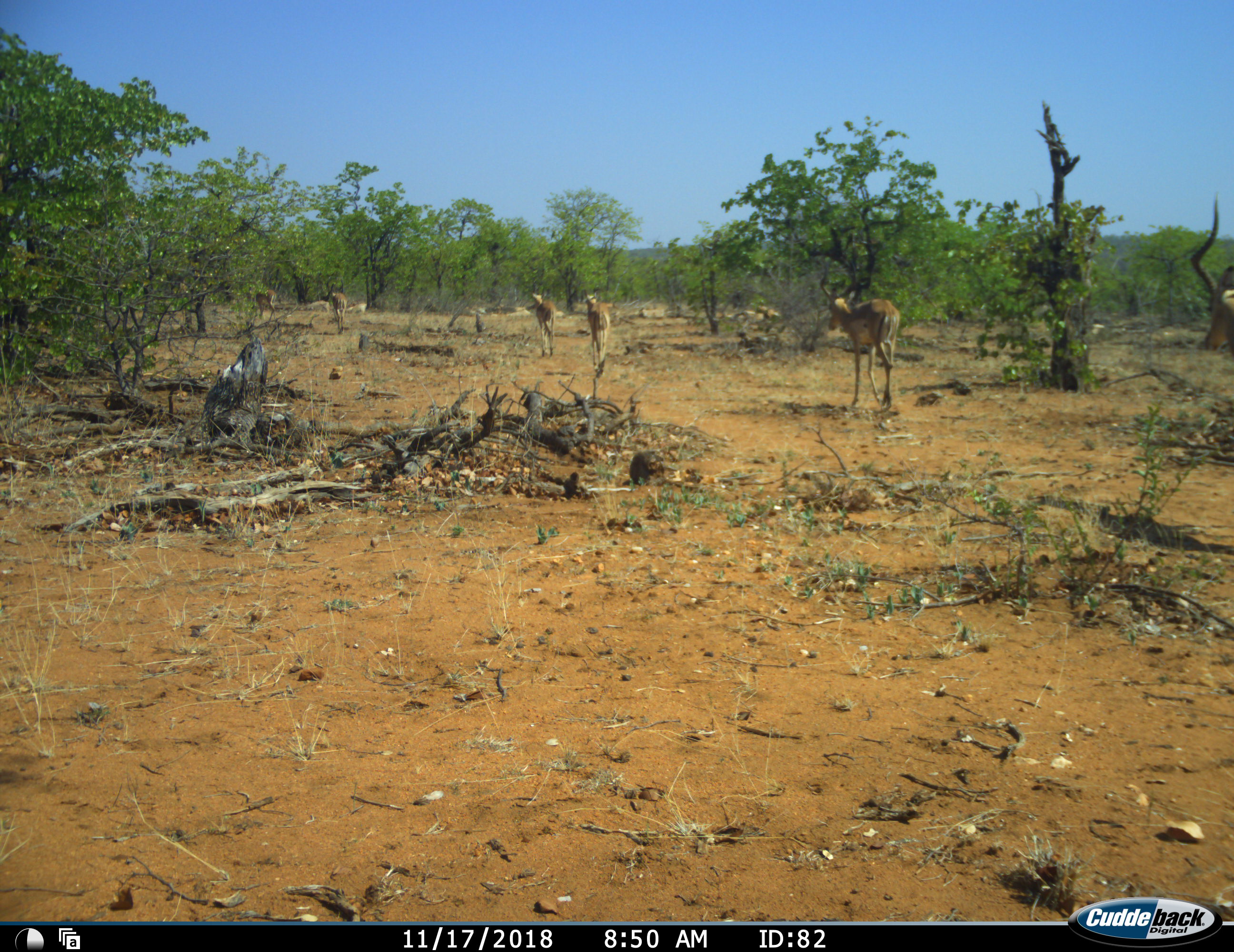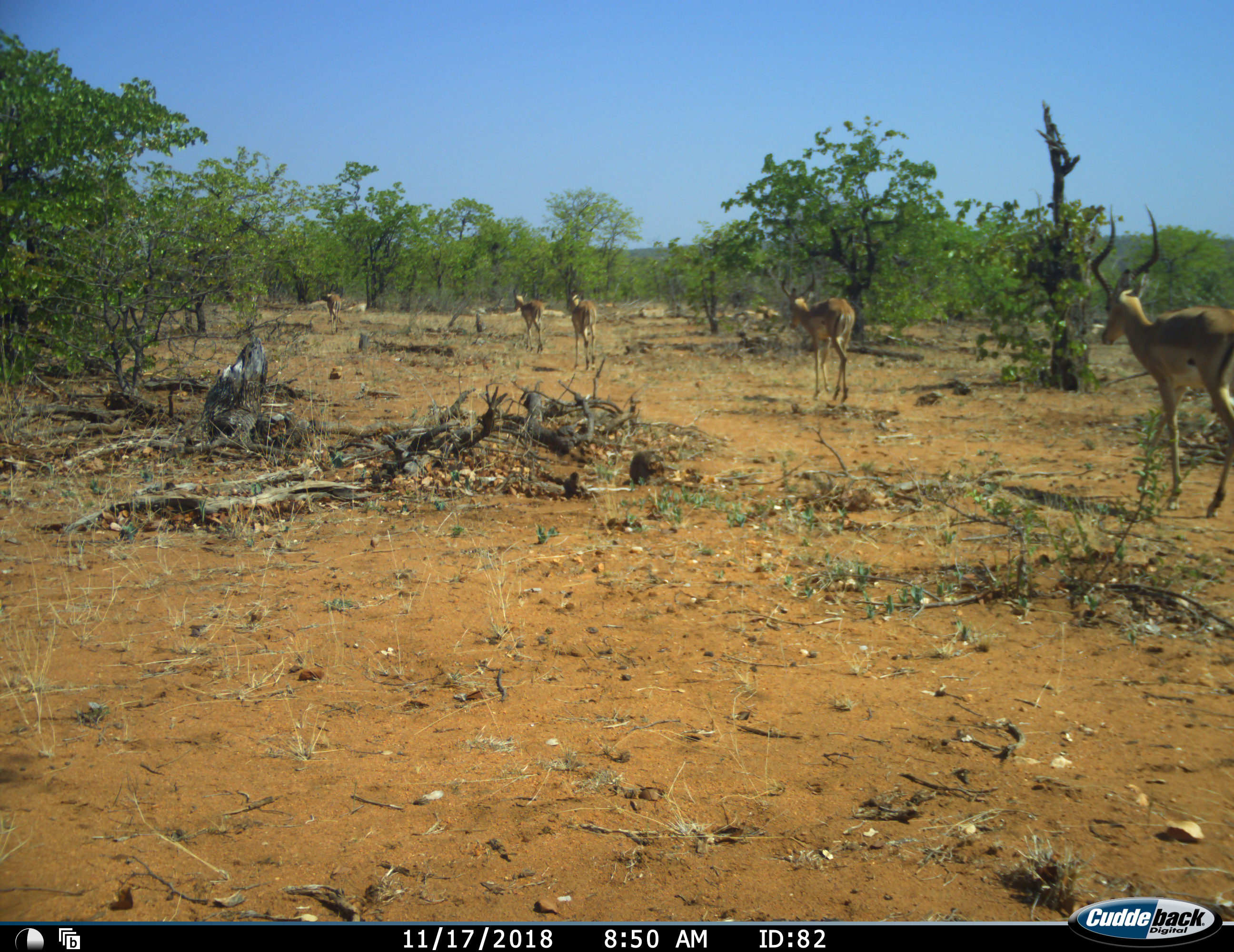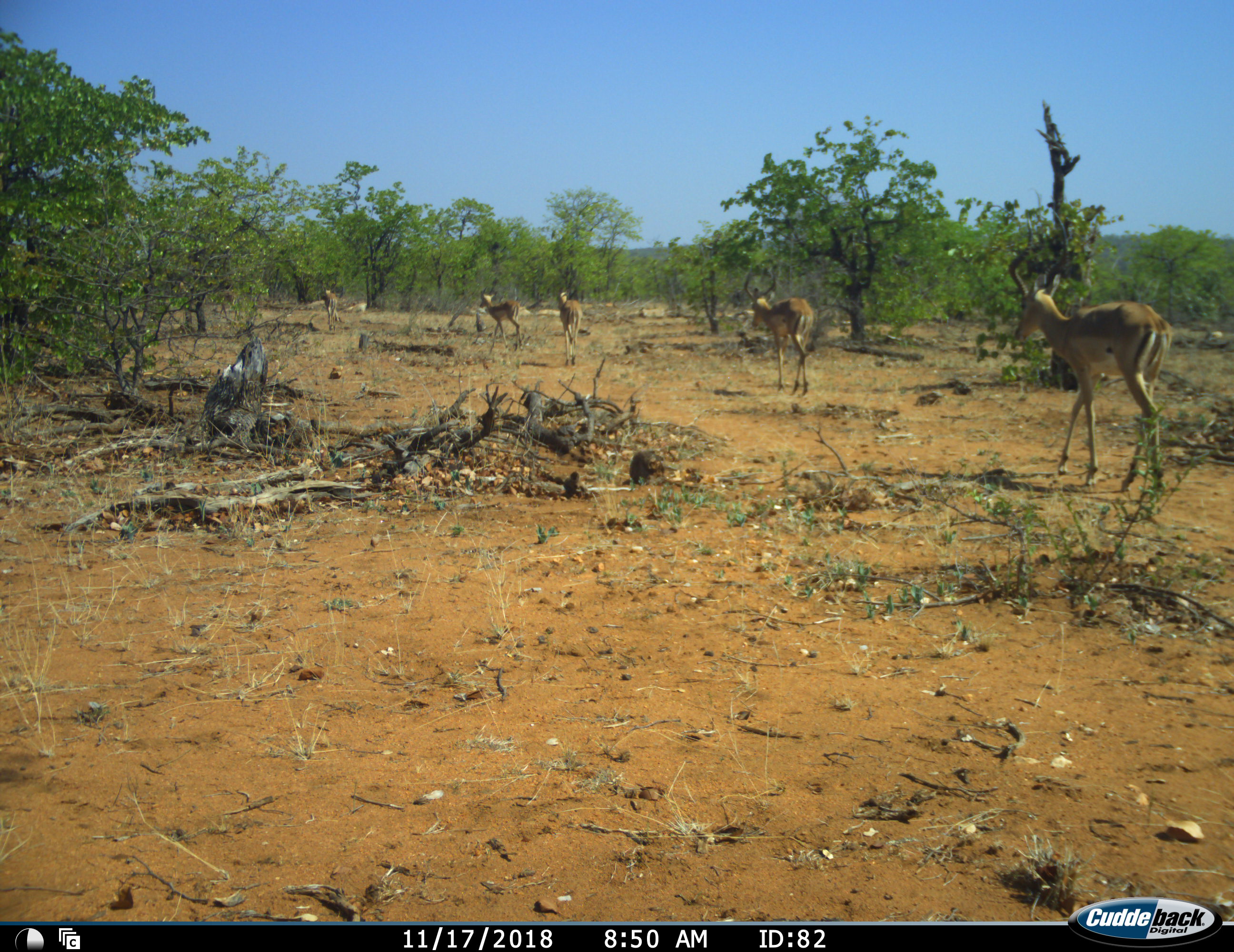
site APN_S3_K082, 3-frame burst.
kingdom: Animalia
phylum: Chordata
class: Mammalia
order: Artiodactyla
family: Bovidae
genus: Aepyceros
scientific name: Aepyceros melampus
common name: impala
Impala (Aepyceros melampus), count 6. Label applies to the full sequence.